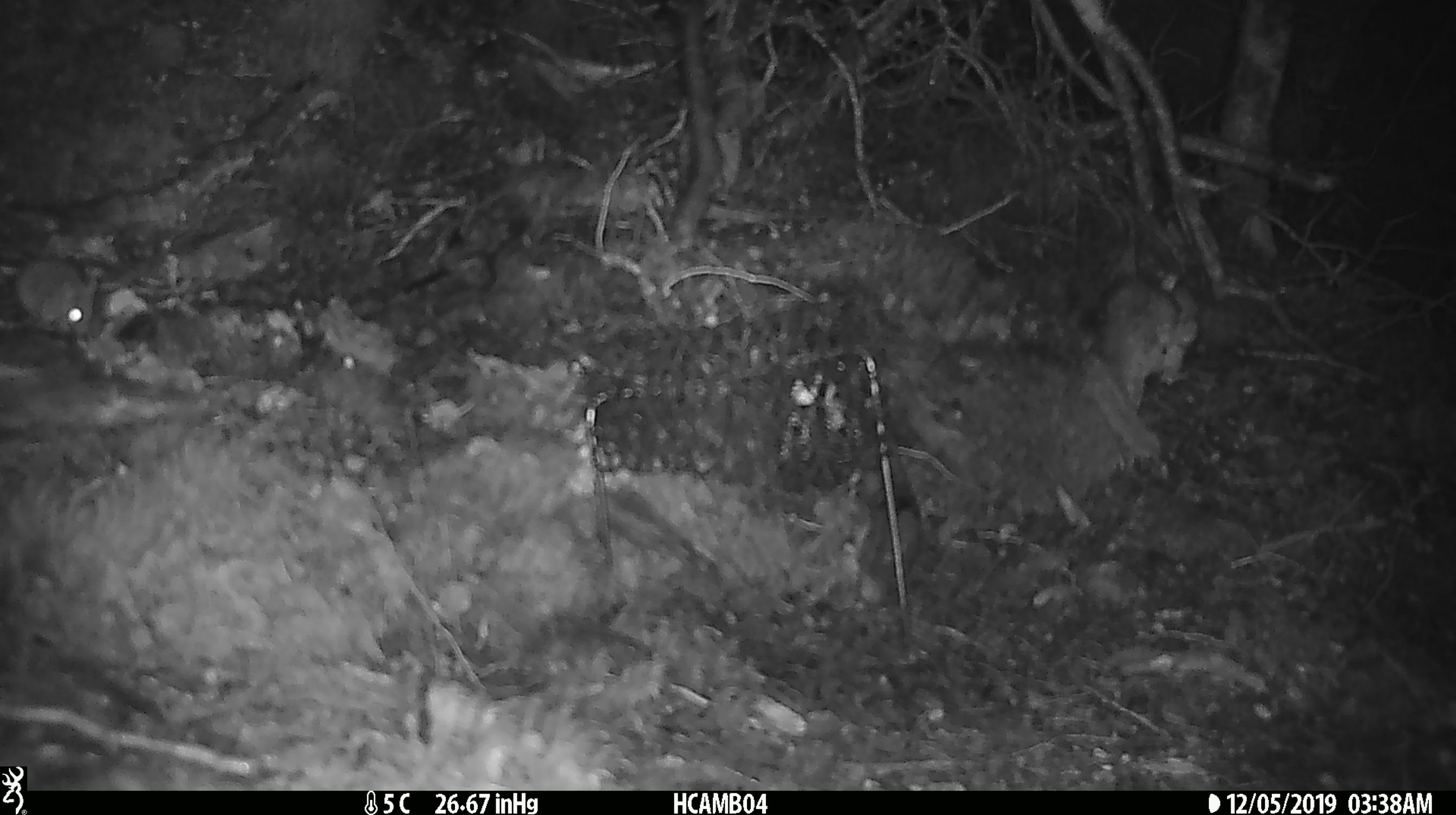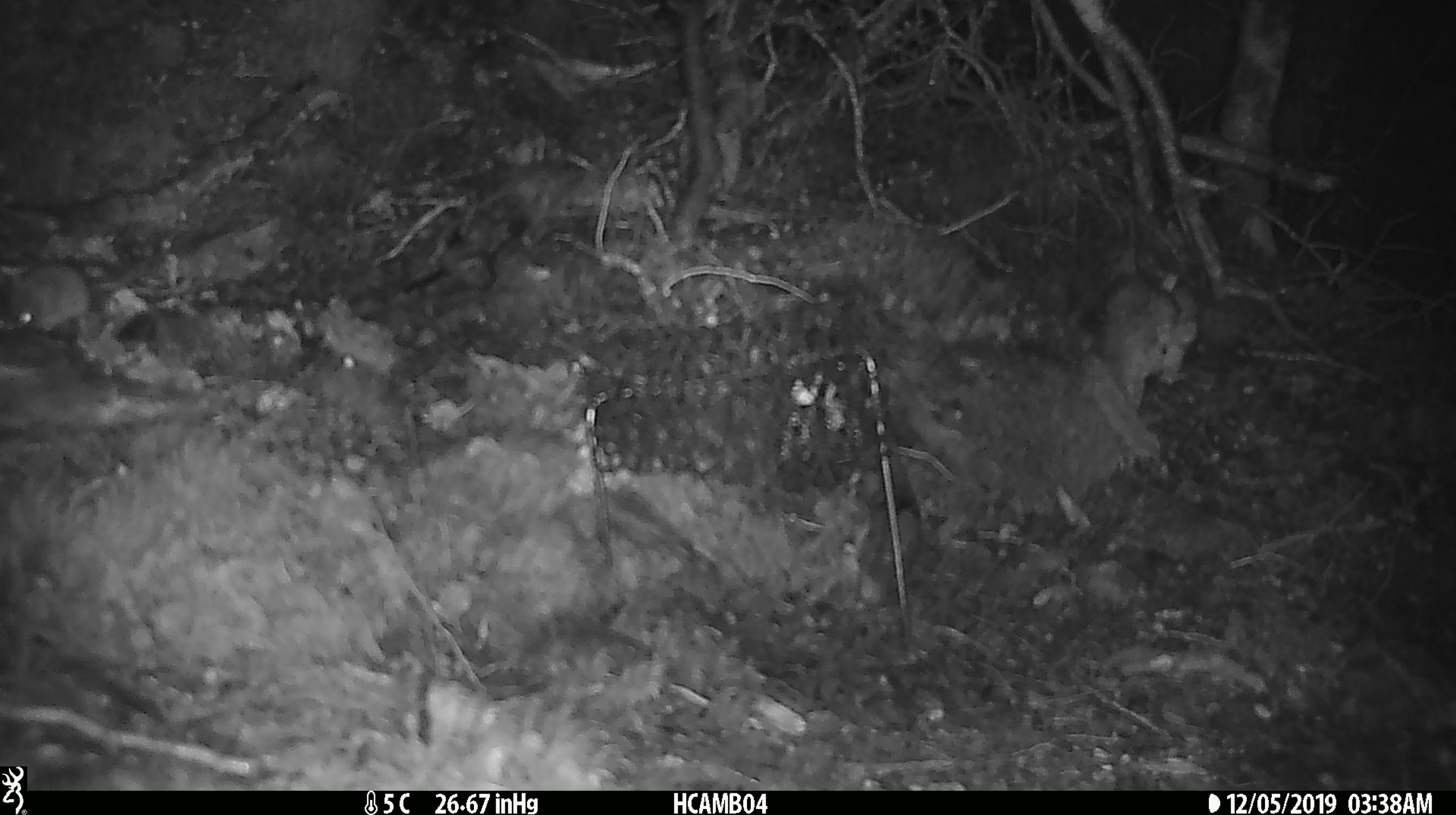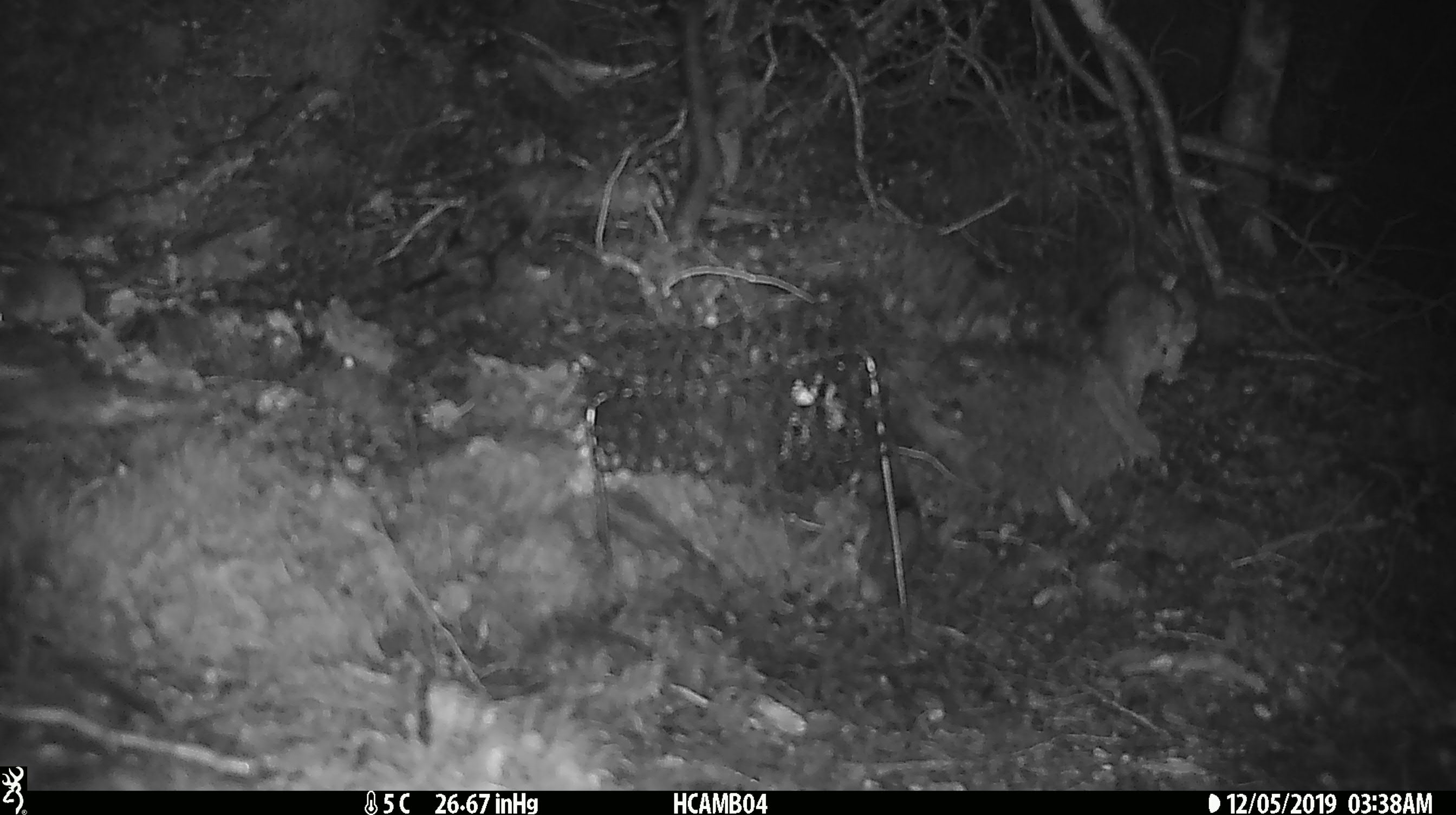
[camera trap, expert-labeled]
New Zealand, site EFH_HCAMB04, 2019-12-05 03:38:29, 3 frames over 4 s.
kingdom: Animalia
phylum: Chordata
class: Mammalia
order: Rodentia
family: Muridae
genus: Mus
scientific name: Mus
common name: mouse